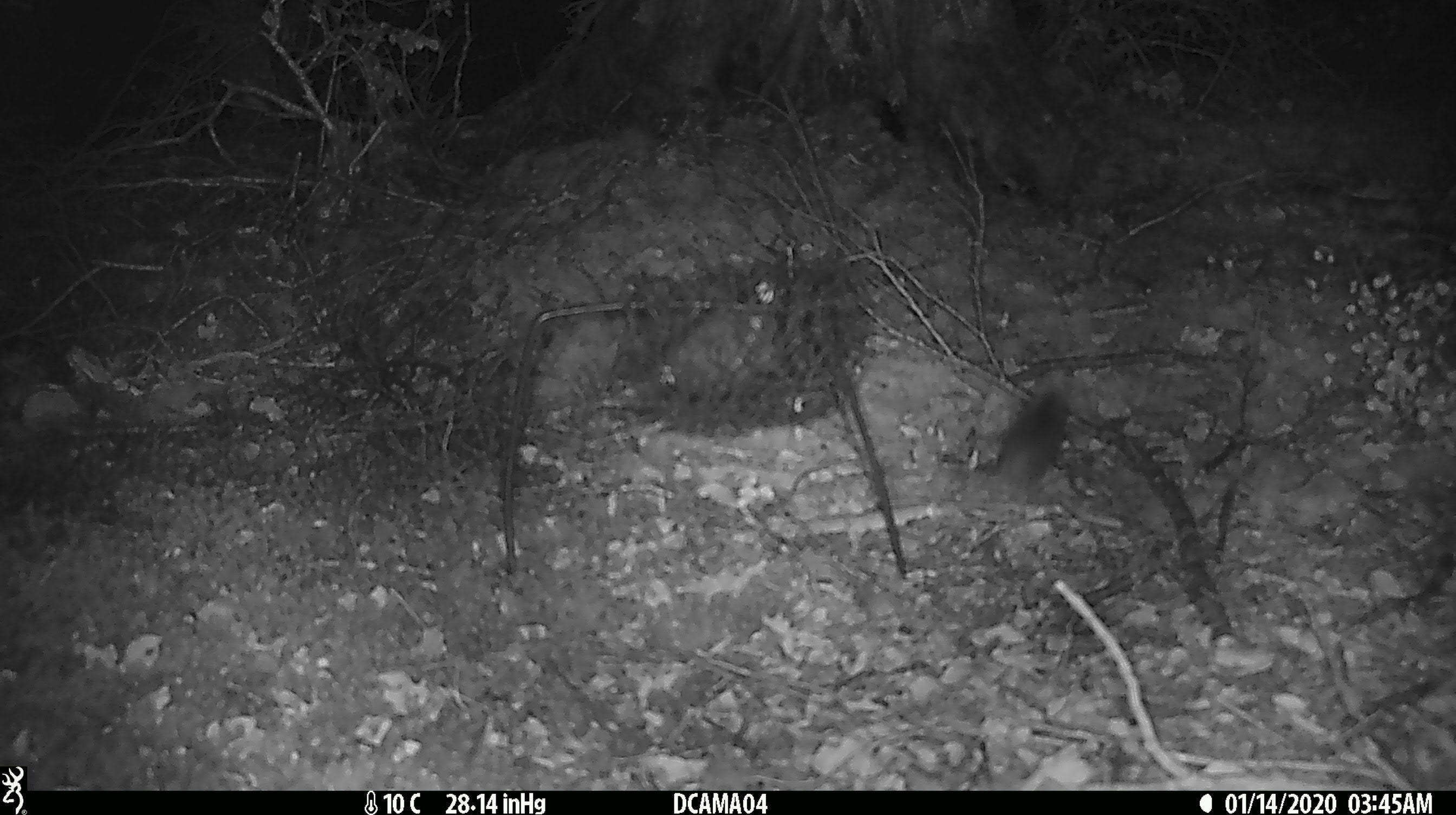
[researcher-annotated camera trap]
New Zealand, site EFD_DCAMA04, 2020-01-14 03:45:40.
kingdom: Animalia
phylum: Chordata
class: Mammalia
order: Rodentia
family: Muridae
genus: Mus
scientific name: Mus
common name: mouse